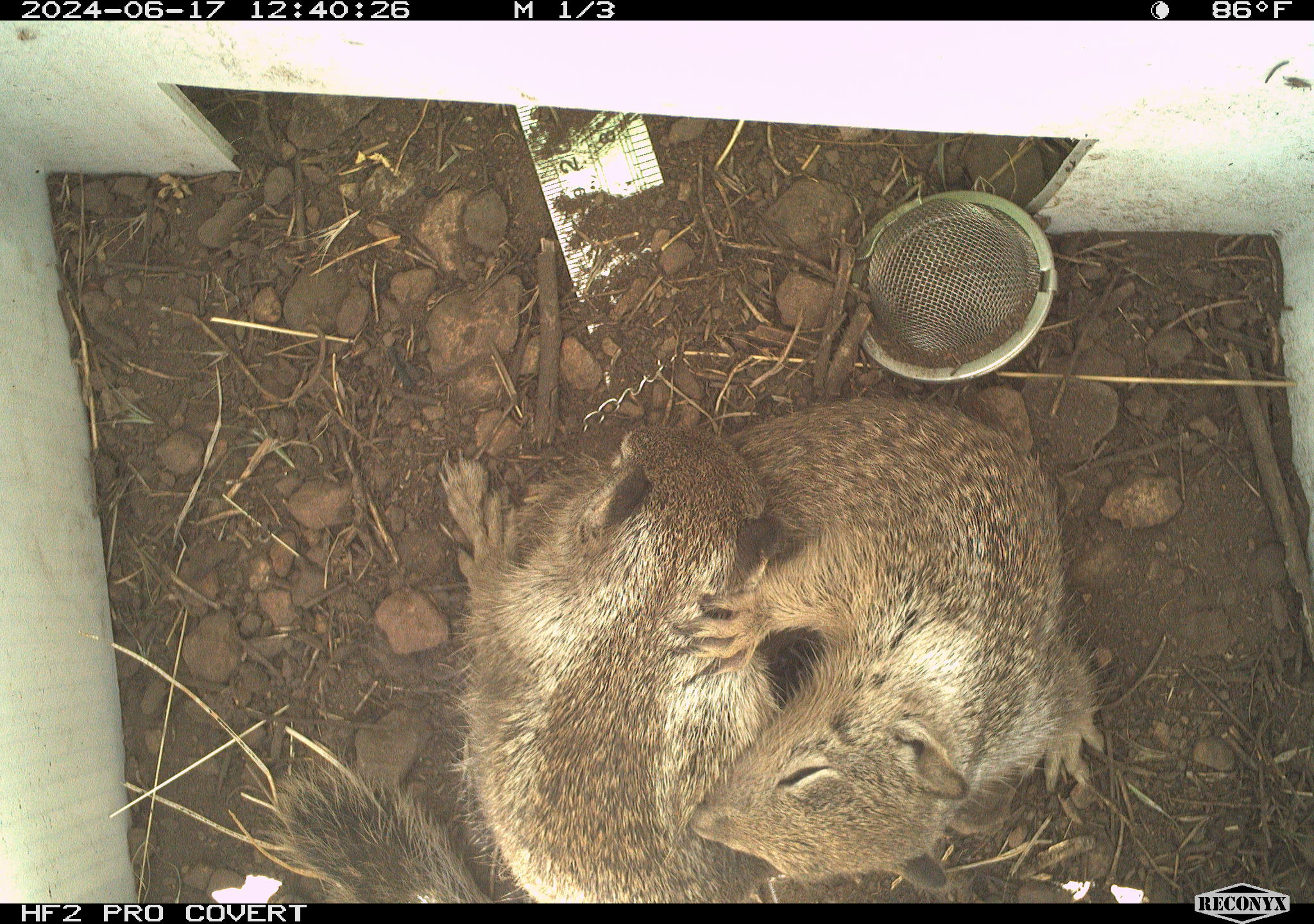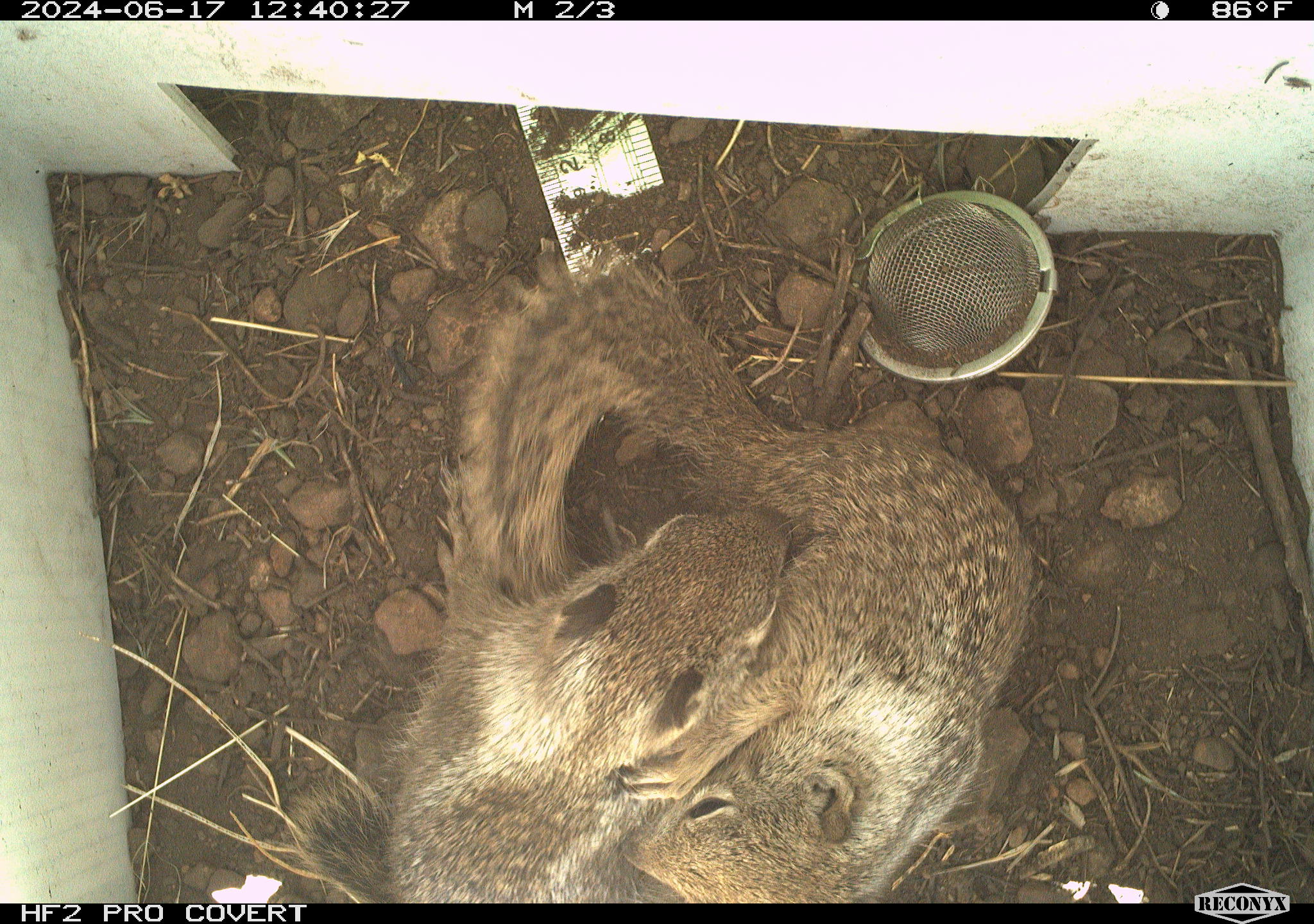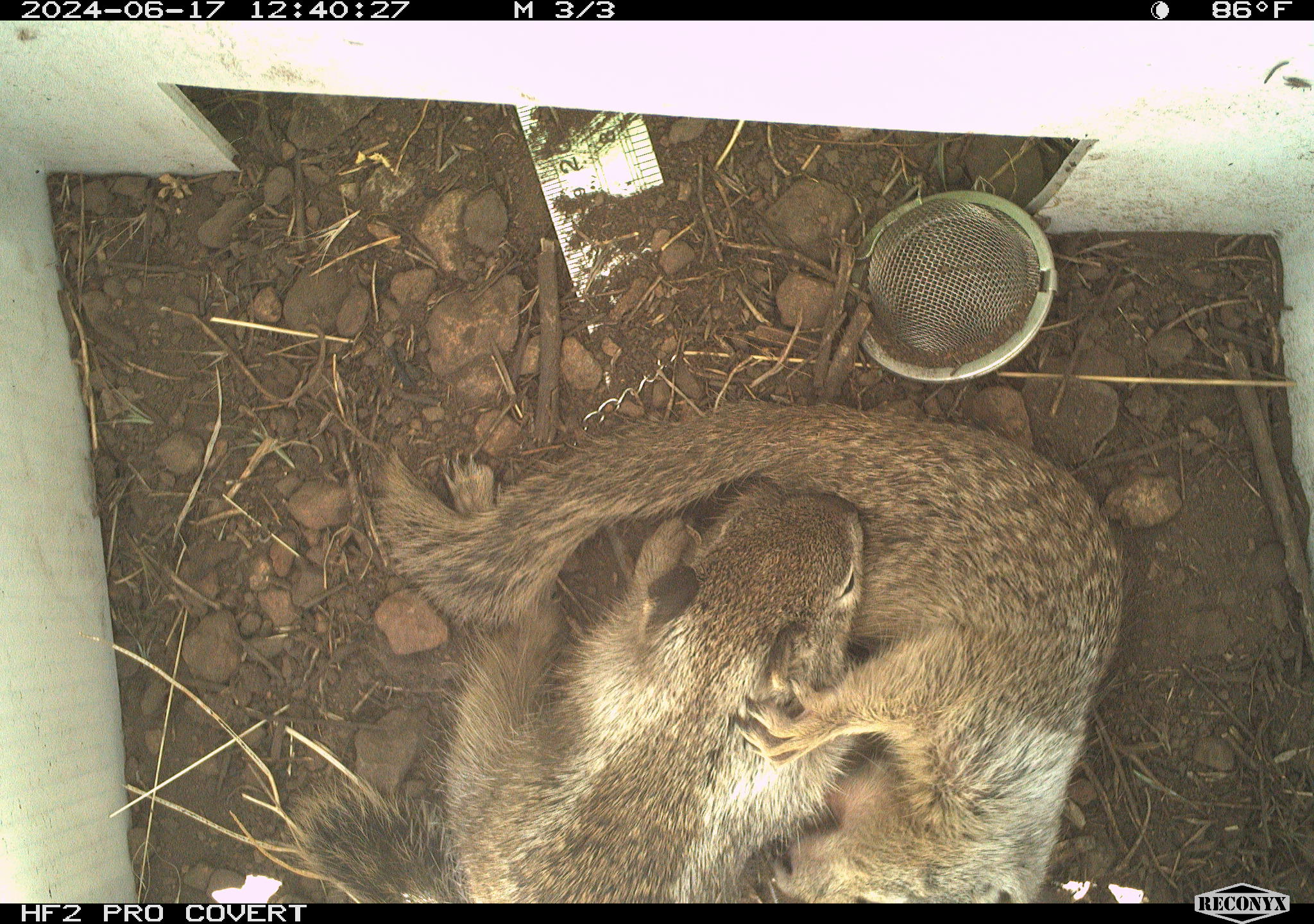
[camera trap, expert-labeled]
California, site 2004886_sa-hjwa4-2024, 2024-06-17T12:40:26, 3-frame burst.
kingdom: Animalia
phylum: Chordata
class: Mammalia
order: Rodentia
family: Sciuridae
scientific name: Sciuridae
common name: squirrels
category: sciuridae family